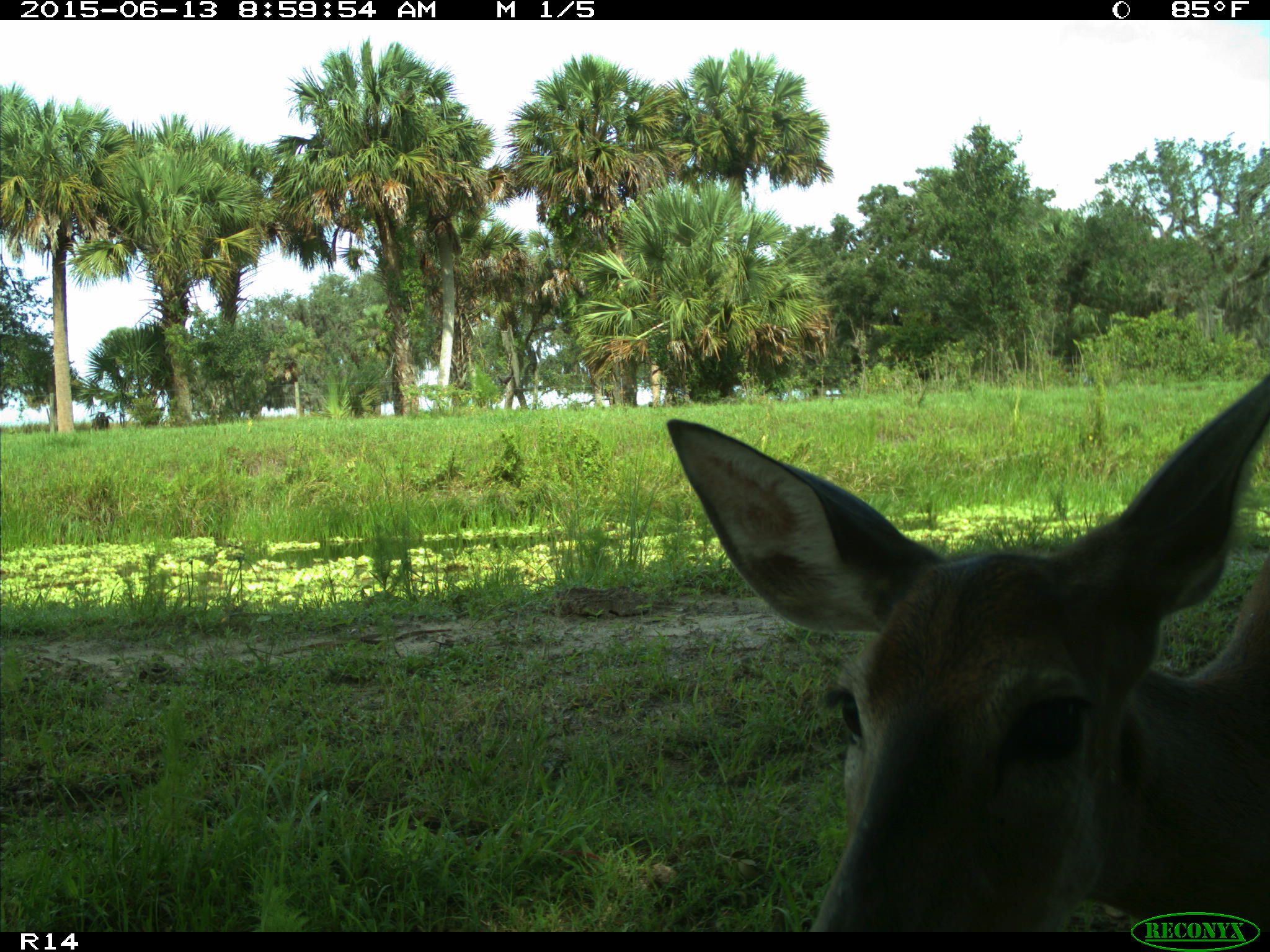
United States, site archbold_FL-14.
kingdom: Animalia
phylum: Chordata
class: Mammalia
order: Artiodactyla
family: Cervidae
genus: Odocoileus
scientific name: Odocoileus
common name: deer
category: unidentified deer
Unidentified deer (deer) (Odocoileus).